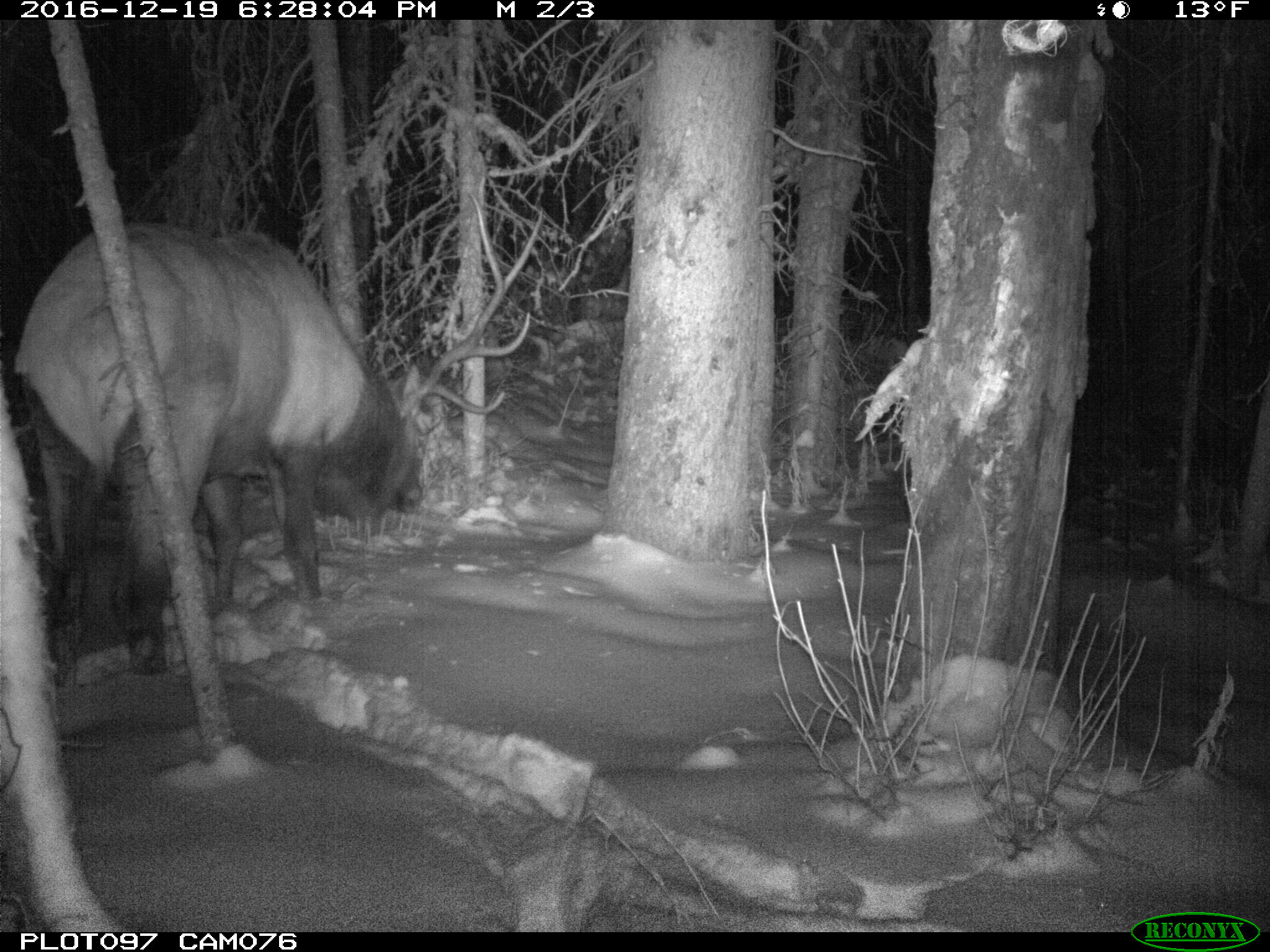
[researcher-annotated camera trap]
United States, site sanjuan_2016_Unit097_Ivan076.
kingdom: Animalia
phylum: Chordata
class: Mammalia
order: Artiodactyla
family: Cervidae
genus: Cervus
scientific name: Cervus elaphus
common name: red deer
Cervus elaphus (red deer).